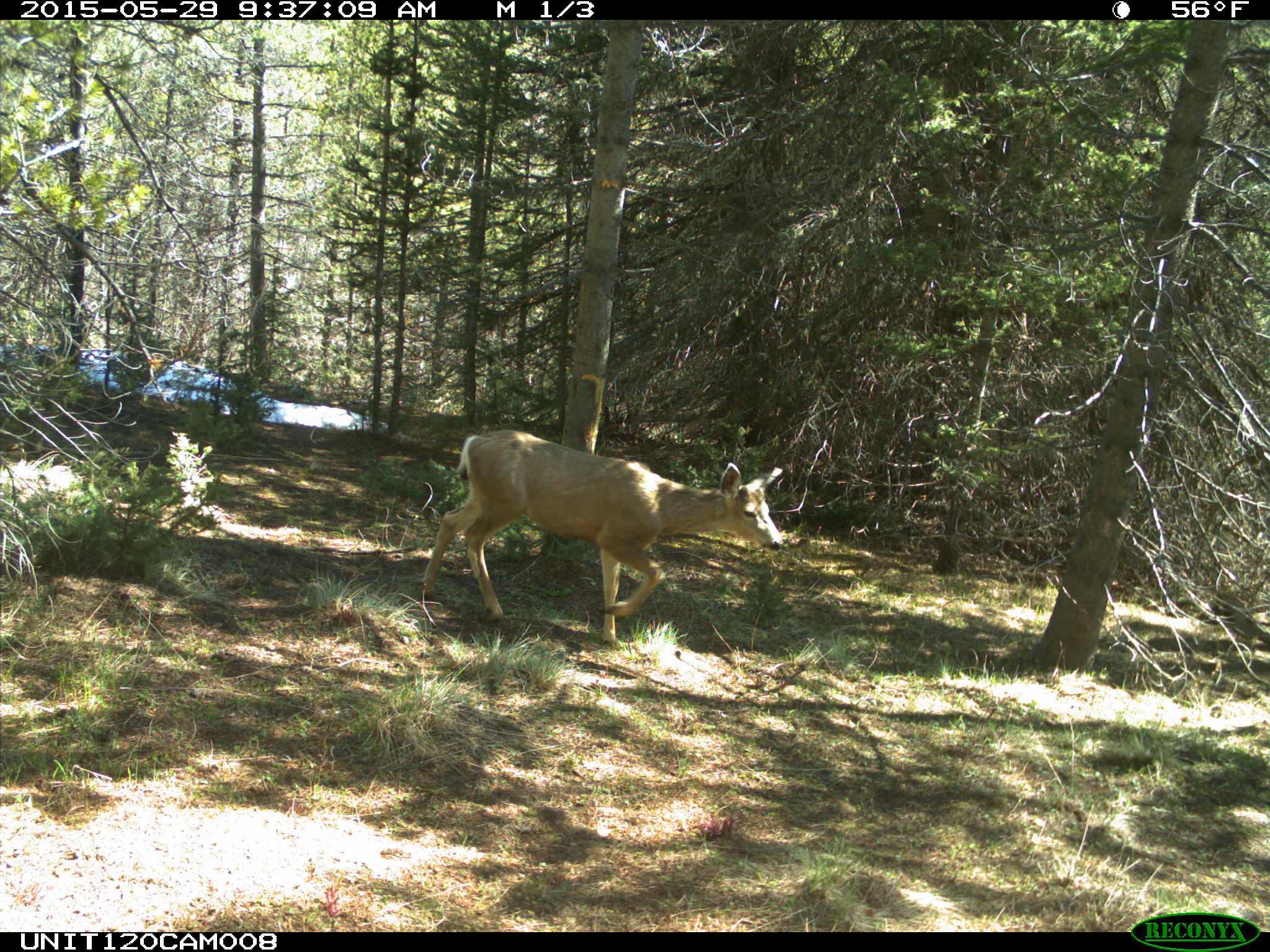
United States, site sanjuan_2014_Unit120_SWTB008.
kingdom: Animalia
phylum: Chordata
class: Mammalia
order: Artiodactyla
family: Cervidae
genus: Odocoileus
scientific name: Odocoileus hemionus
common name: mule deer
Odocoileus hemionus (mule deer).